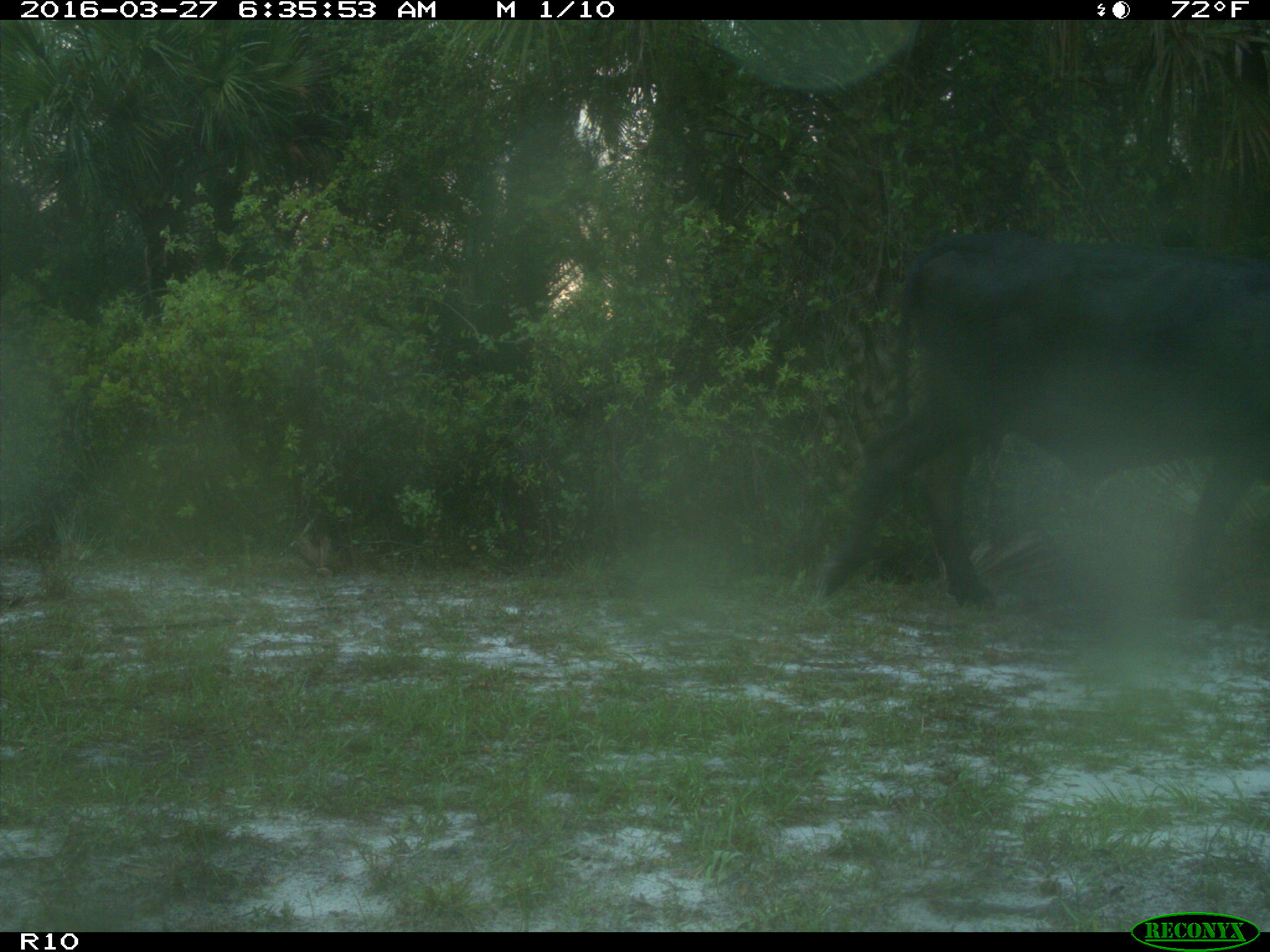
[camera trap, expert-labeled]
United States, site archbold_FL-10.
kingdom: Animalia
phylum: Chordata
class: Mammalia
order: Artiodactyla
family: Bovidae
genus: Bos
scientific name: Bos taurus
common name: domestic cow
Bos taurus (domestic cow).